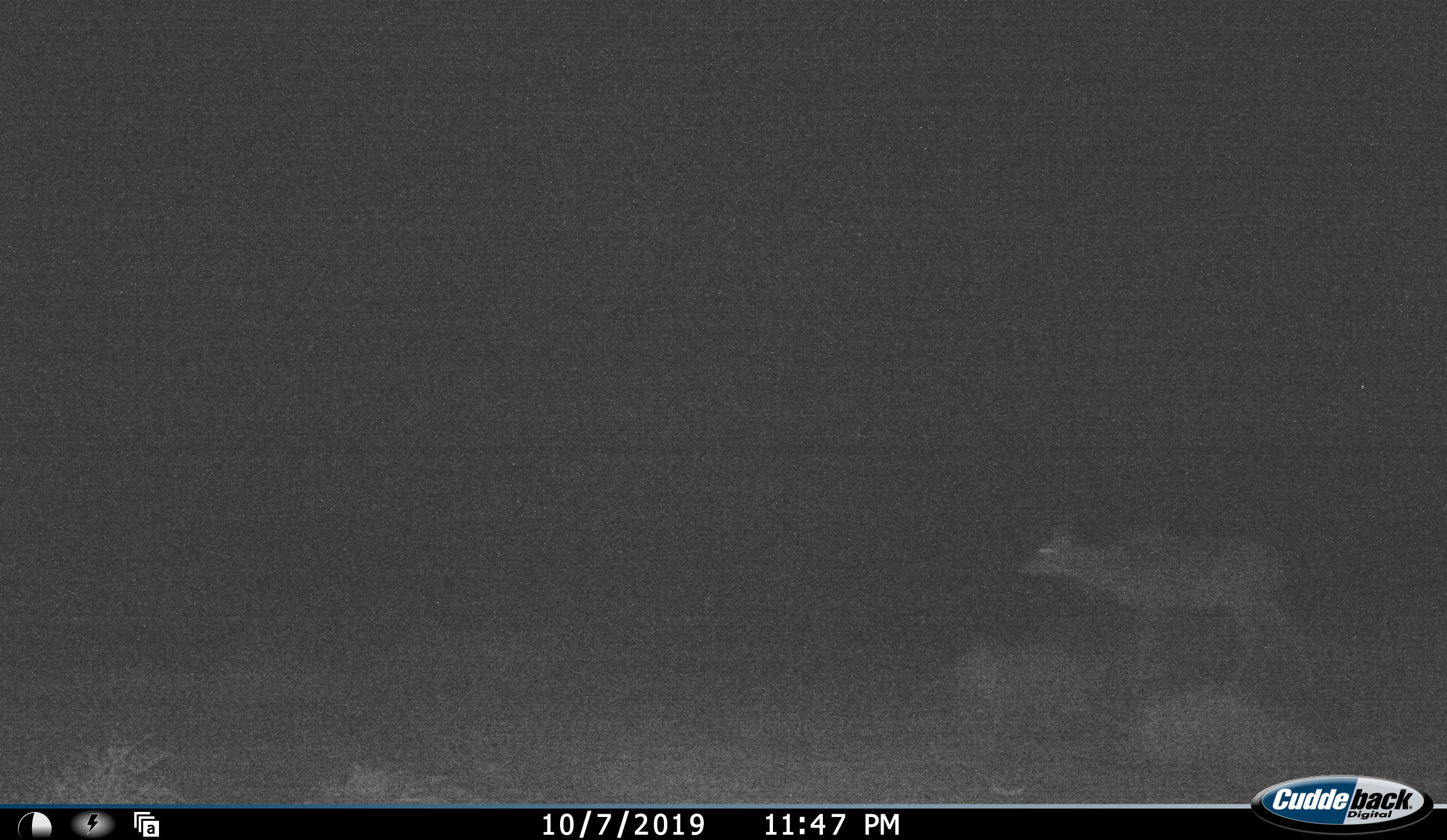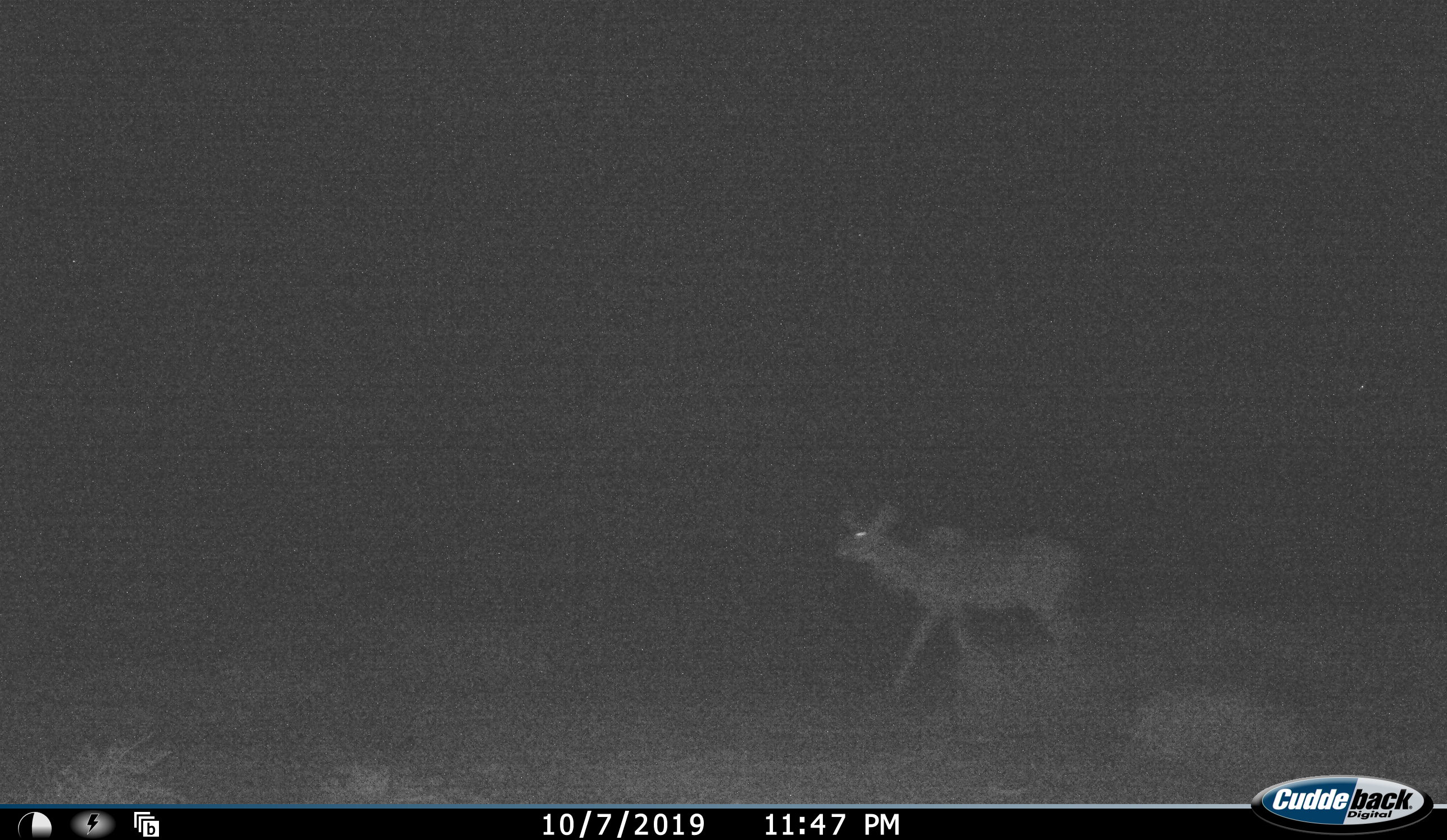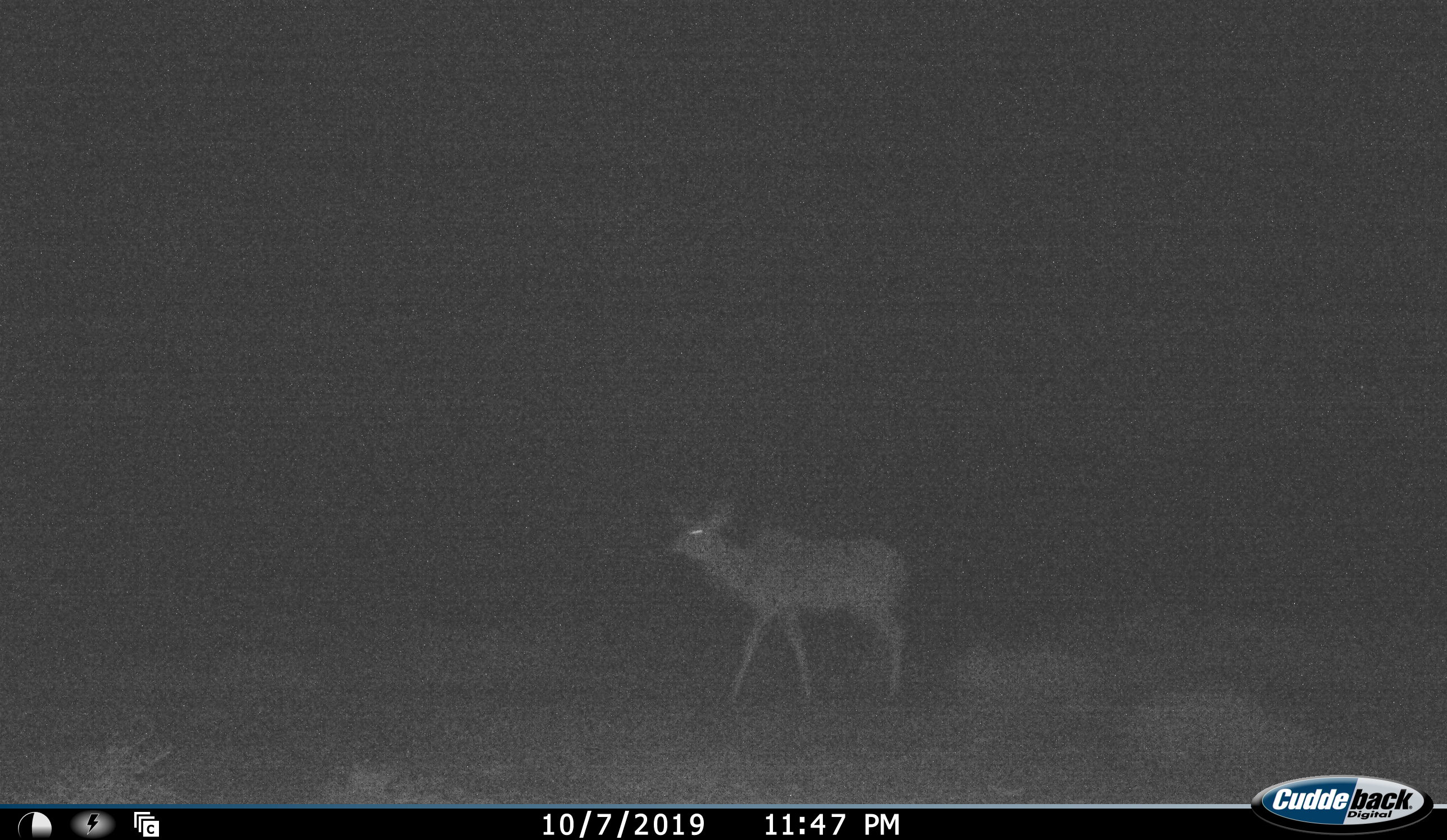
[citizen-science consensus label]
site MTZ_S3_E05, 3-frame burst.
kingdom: Animalia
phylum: Chordata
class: Mammalia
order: Artiodactyla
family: Bovidae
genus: Tragelaphus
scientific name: Tragelaphus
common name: kudu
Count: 1.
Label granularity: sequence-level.